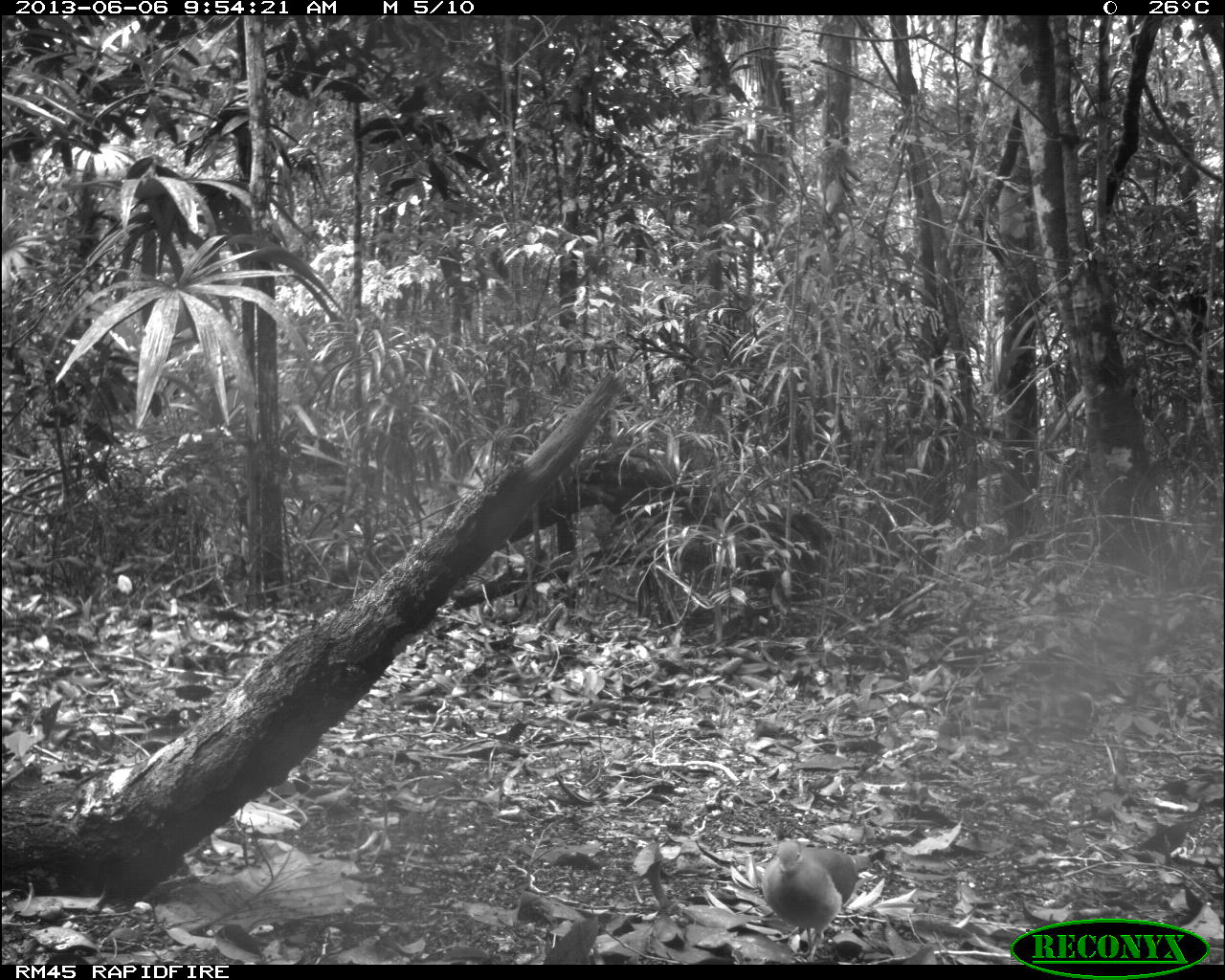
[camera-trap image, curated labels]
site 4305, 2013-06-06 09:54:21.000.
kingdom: Animalia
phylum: Chordata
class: Aves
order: Columbiformes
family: Columbidae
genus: Geotrygon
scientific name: Geotrygon montana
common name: ruddy quail-dove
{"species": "Geotrygon montana (ruddy quail-dove)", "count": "1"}